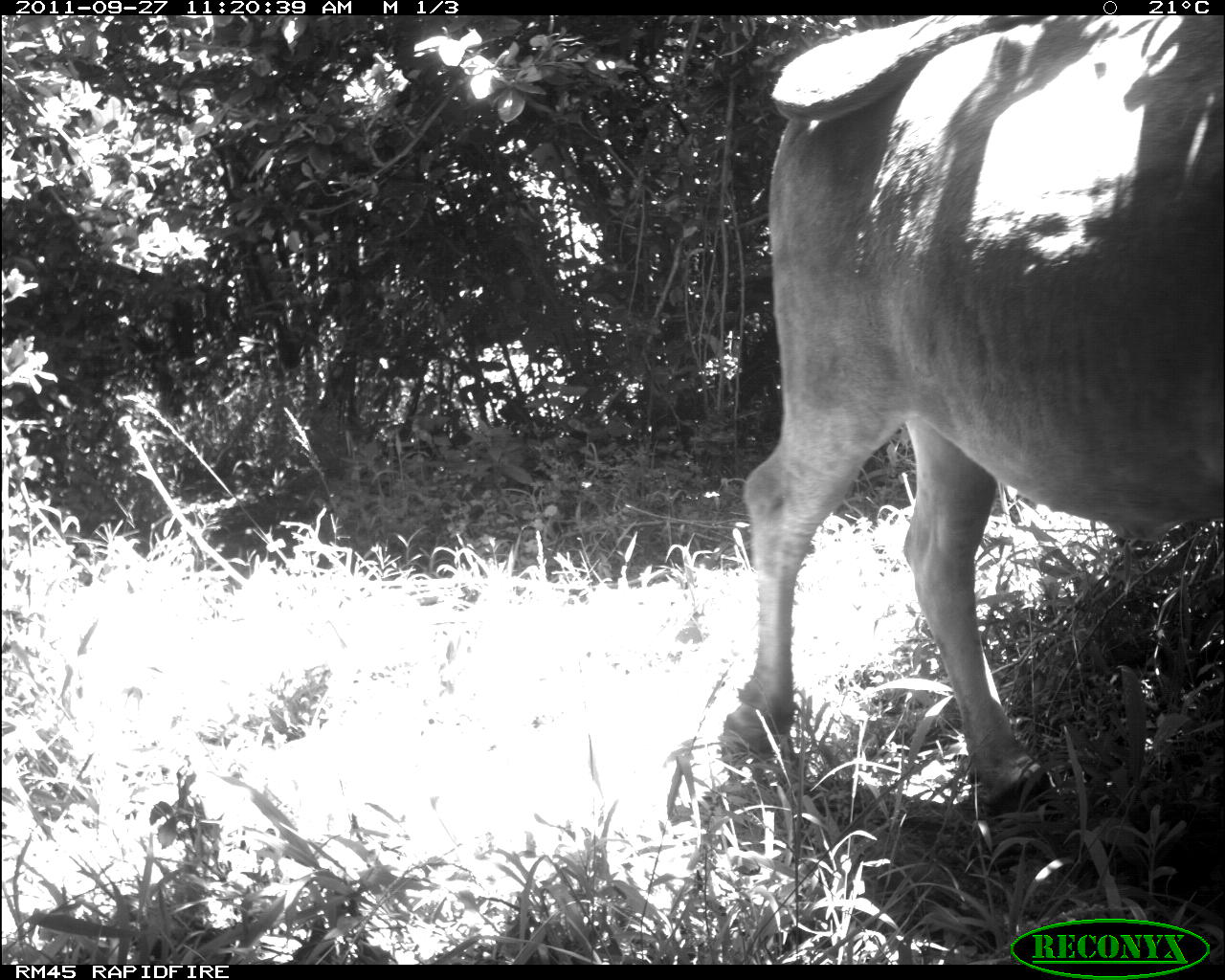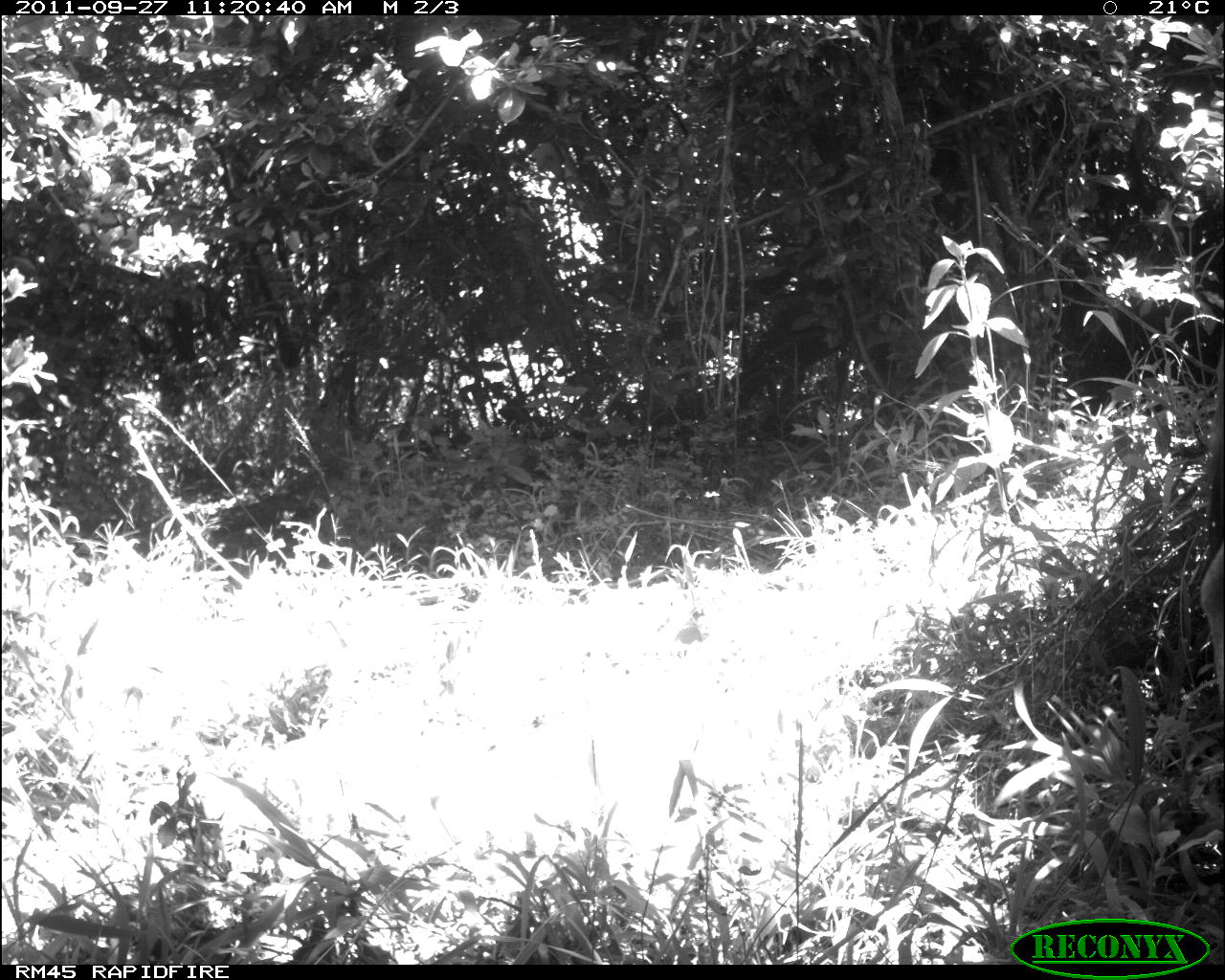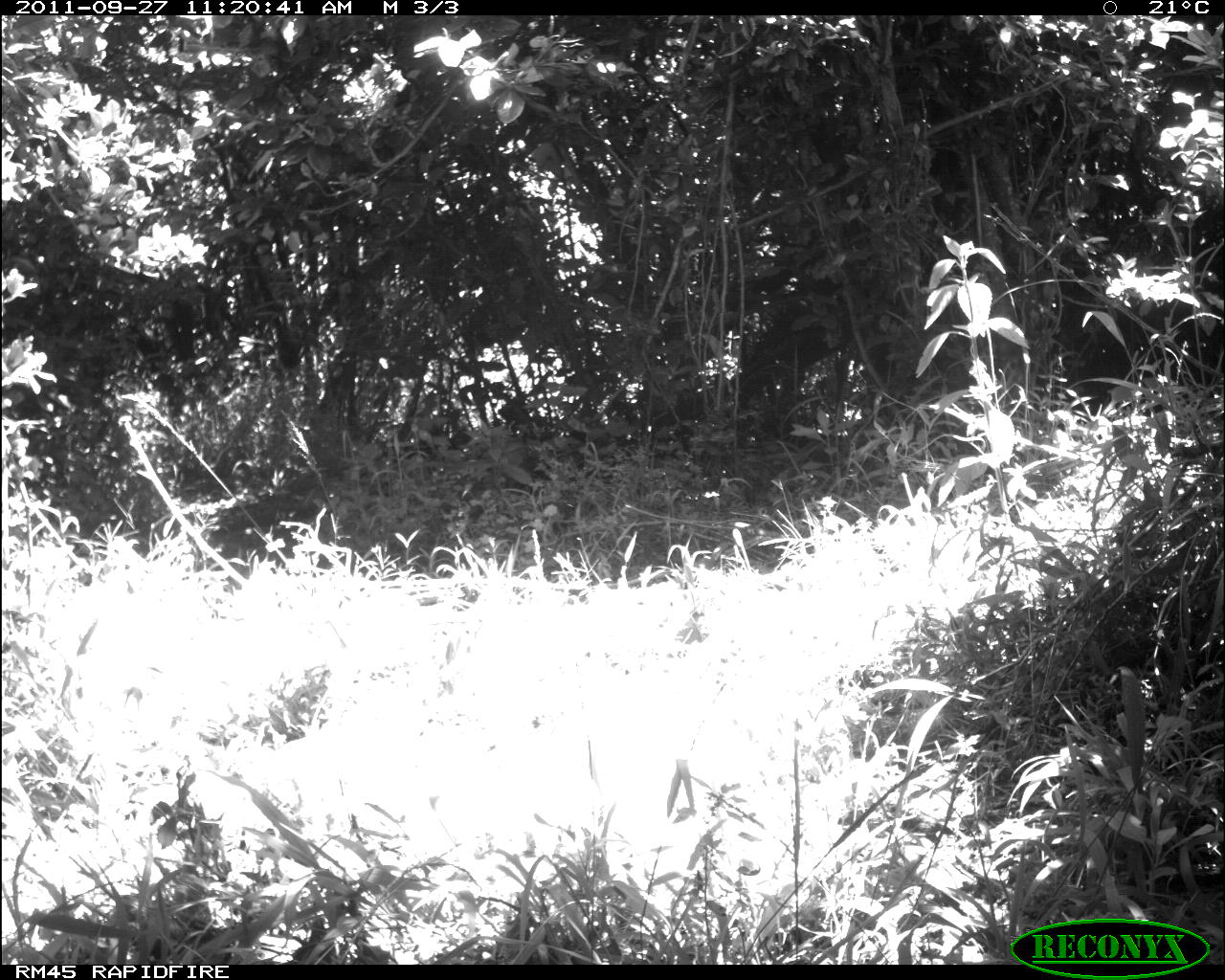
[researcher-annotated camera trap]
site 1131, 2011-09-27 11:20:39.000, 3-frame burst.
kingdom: Animalia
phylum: Chordata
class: Mammalia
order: Artiodactyla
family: Bovidae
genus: Bos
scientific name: Bos taurus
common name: domestic cattle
Bos taurus (domestic cattle), count 1.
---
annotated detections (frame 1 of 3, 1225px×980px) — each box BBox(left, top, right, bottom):
bos taurus: BBox(720, 15, 1223, 792)